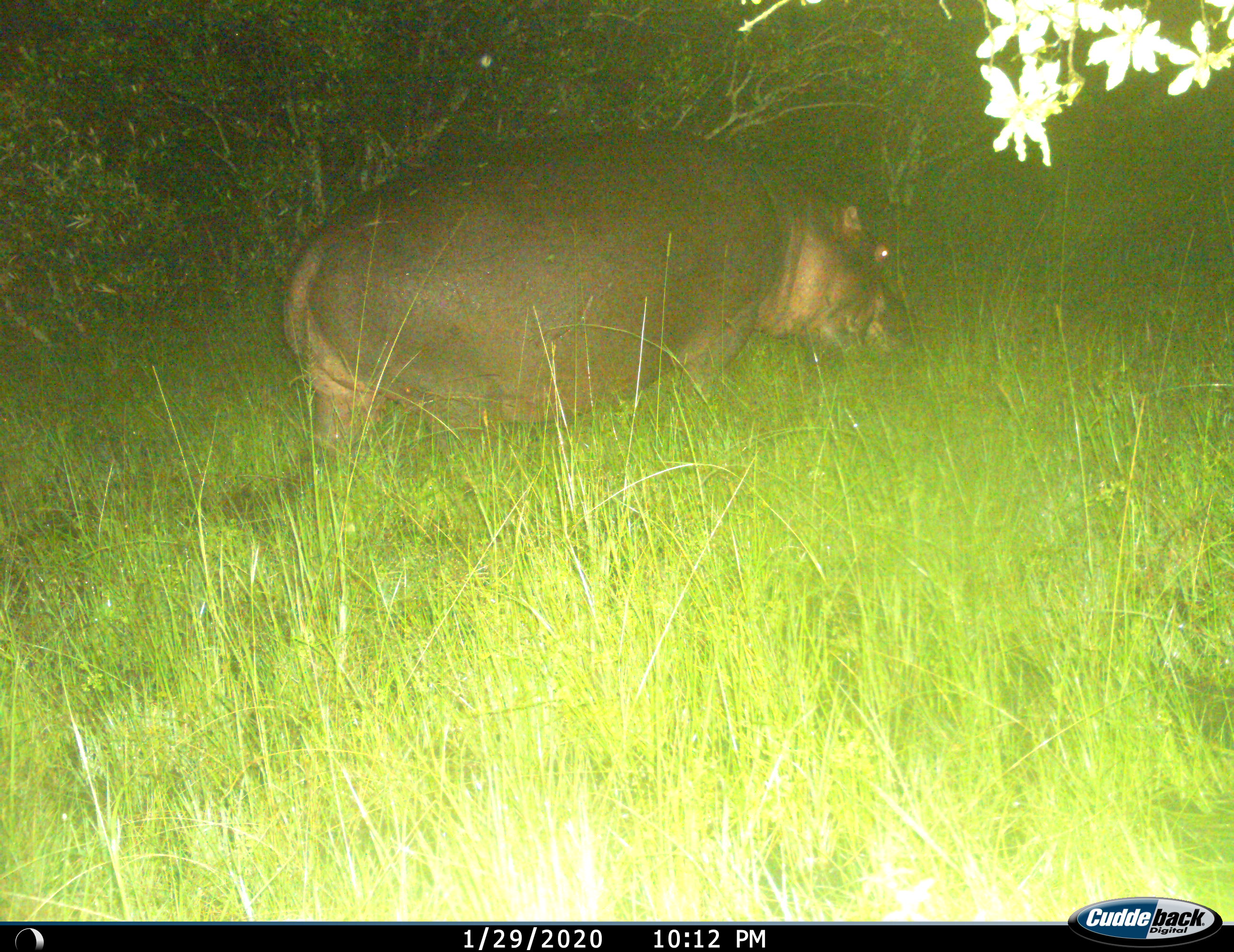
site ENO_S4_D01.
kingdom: Animalia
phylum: Chordata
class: Mammalia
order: Artiodactyla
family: Hippopotamidae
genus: Hippopotamus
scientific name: Hippopotamus amphibius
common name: hippopotamus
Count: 1.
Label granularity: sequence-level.